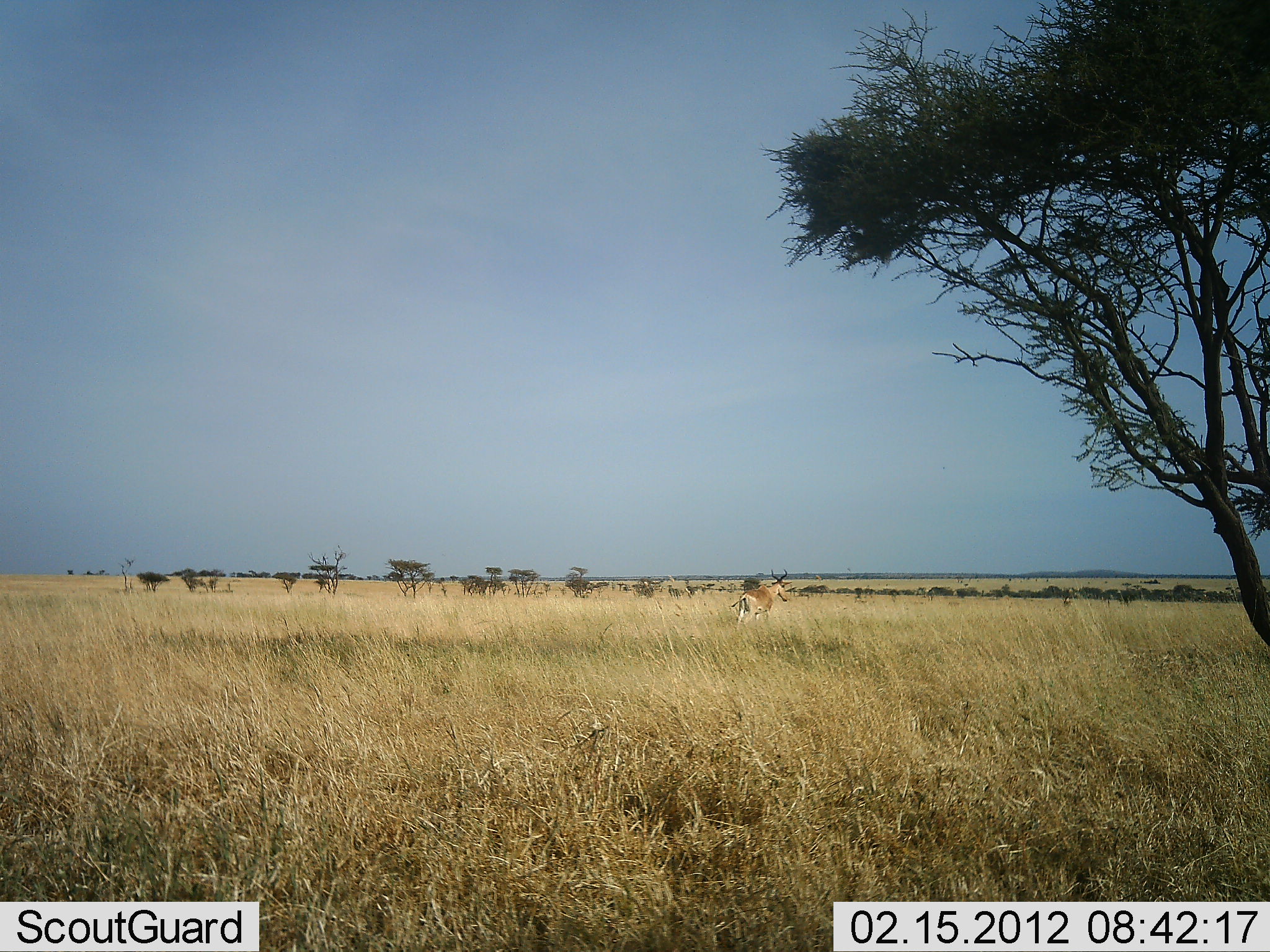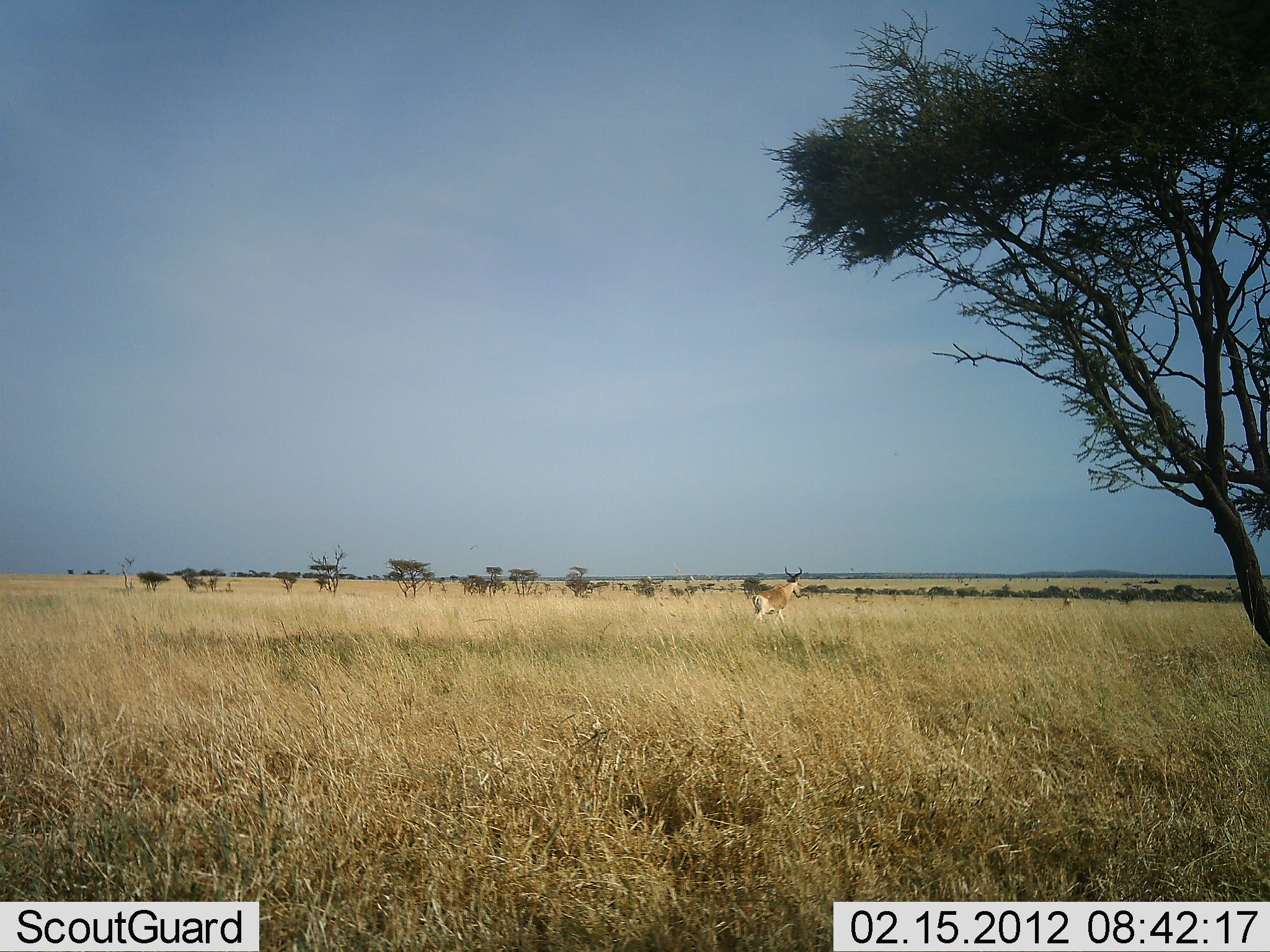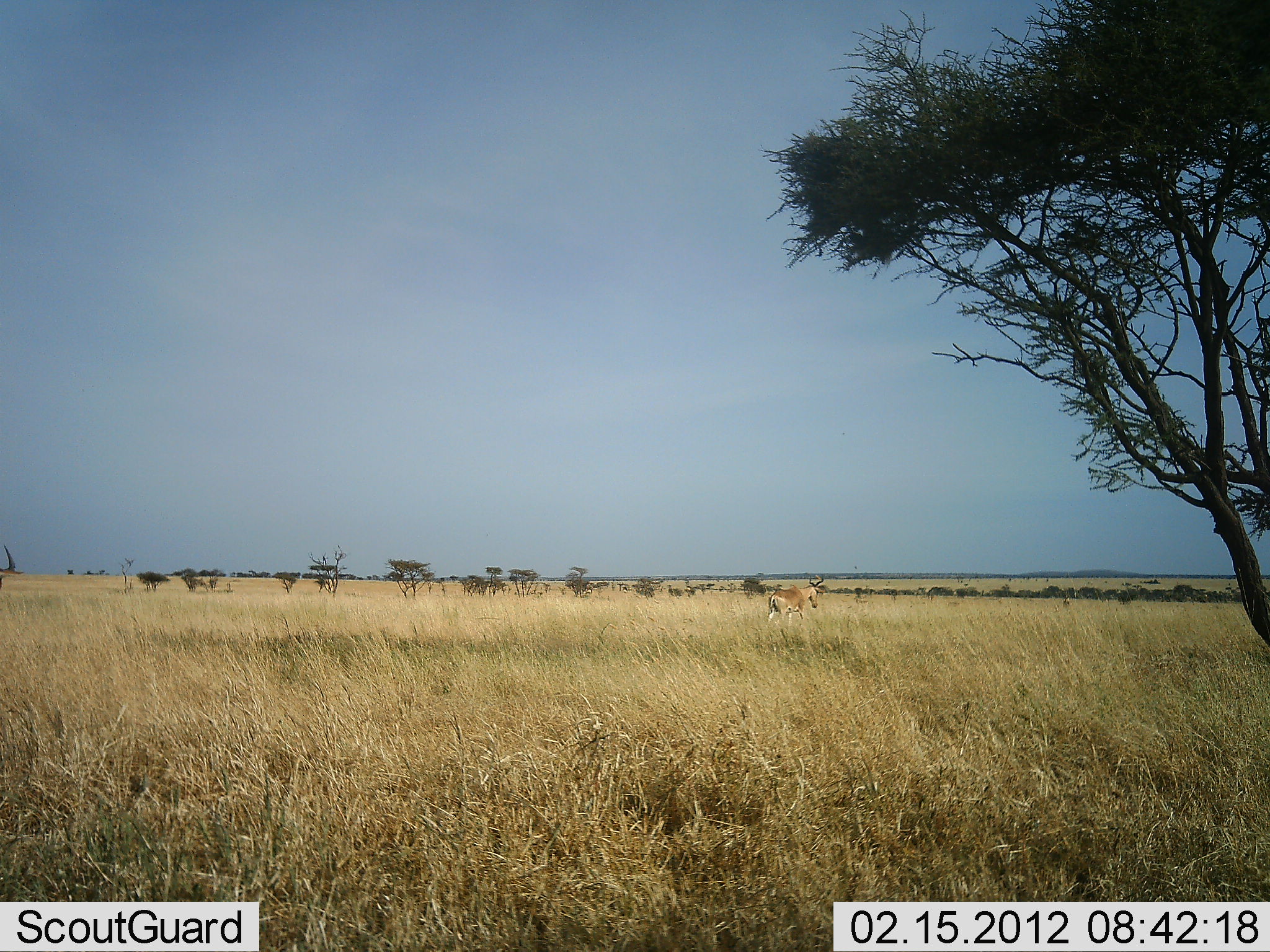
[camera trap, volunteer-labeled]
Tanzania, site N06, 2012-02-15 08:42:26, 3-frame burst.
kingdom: Animalia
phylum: Chordata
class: Mammalia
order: Artiodactyla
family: Bovidae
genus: Alcelaphus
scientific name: Alcelaphus buselaphus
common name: hartebeest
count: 1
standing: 14%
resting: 0%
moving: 95%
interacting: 0%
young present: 0%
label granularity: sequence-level